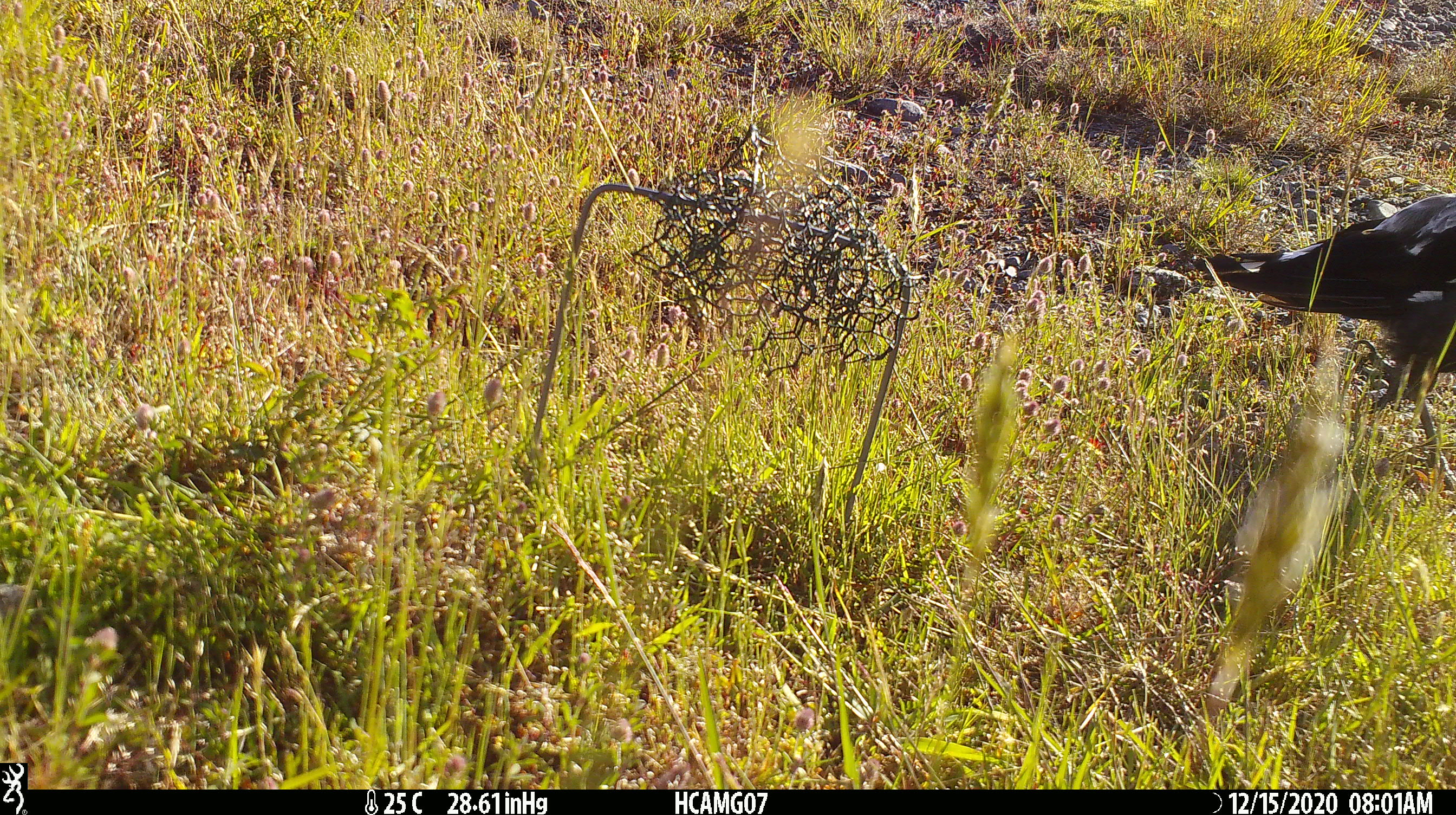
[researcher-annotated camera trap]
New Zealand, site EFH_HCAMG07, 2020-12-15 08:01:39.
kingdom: Animalia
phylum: Chordata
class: Aves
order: Passeriformes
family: Artamidae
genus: Gymnorhina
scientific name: Gymnorhina tibicen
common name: australian magpie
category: magpie